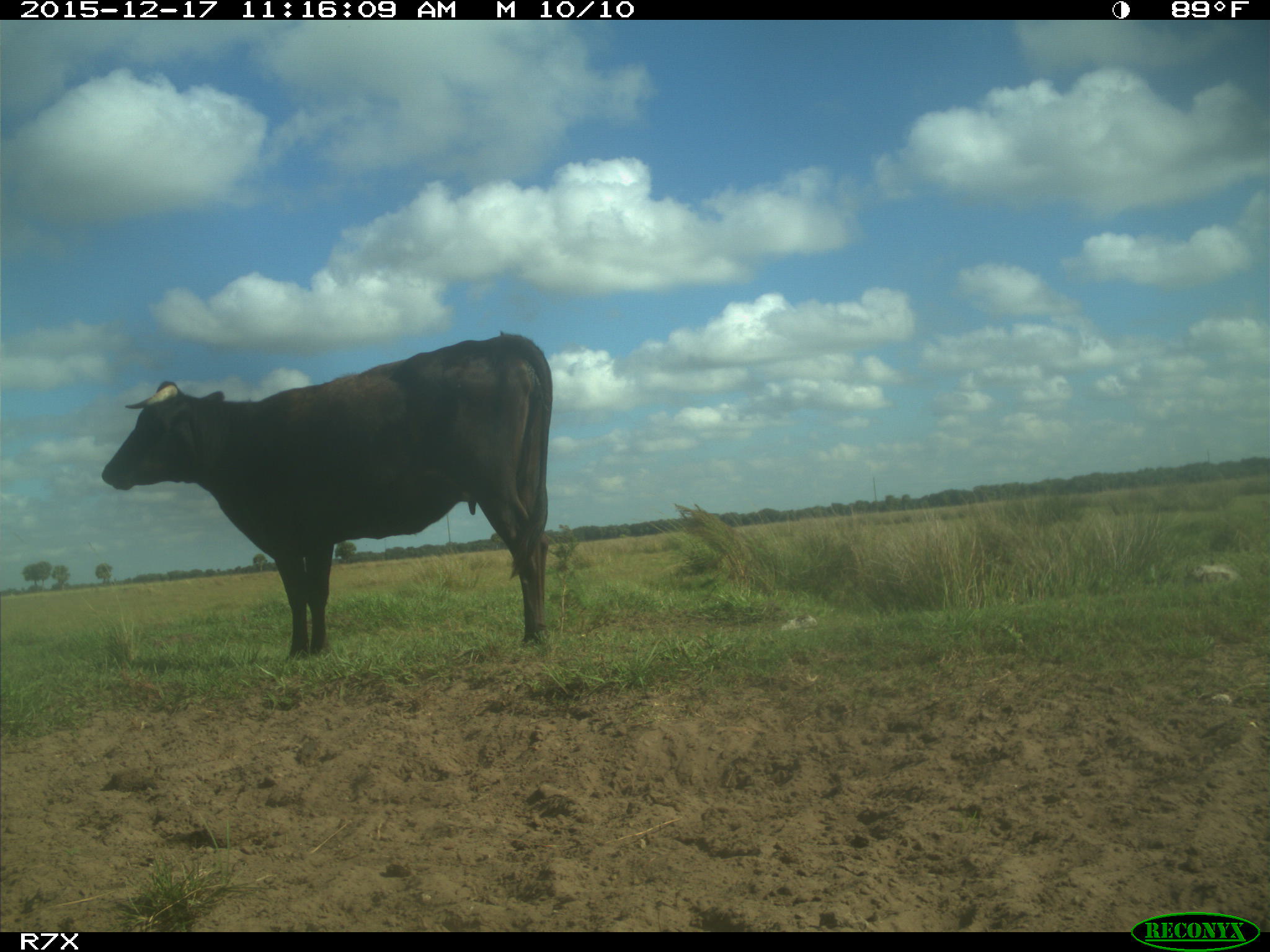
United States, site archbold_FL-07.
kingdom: Animalia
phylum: Chordata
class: Mammalia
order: Artiodactyla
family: Bovidae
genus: Bos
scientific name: Bos taurus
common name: domestic cow